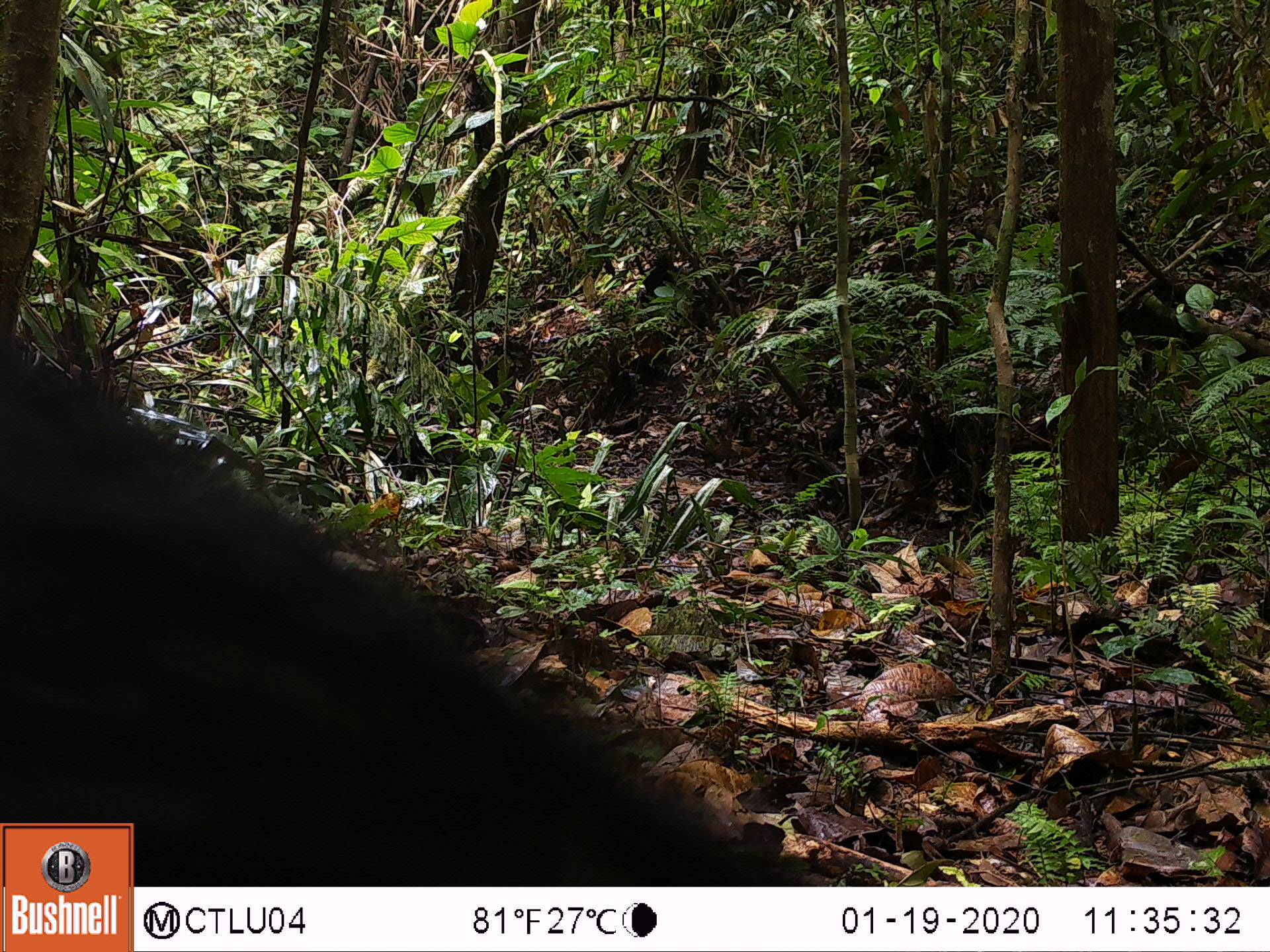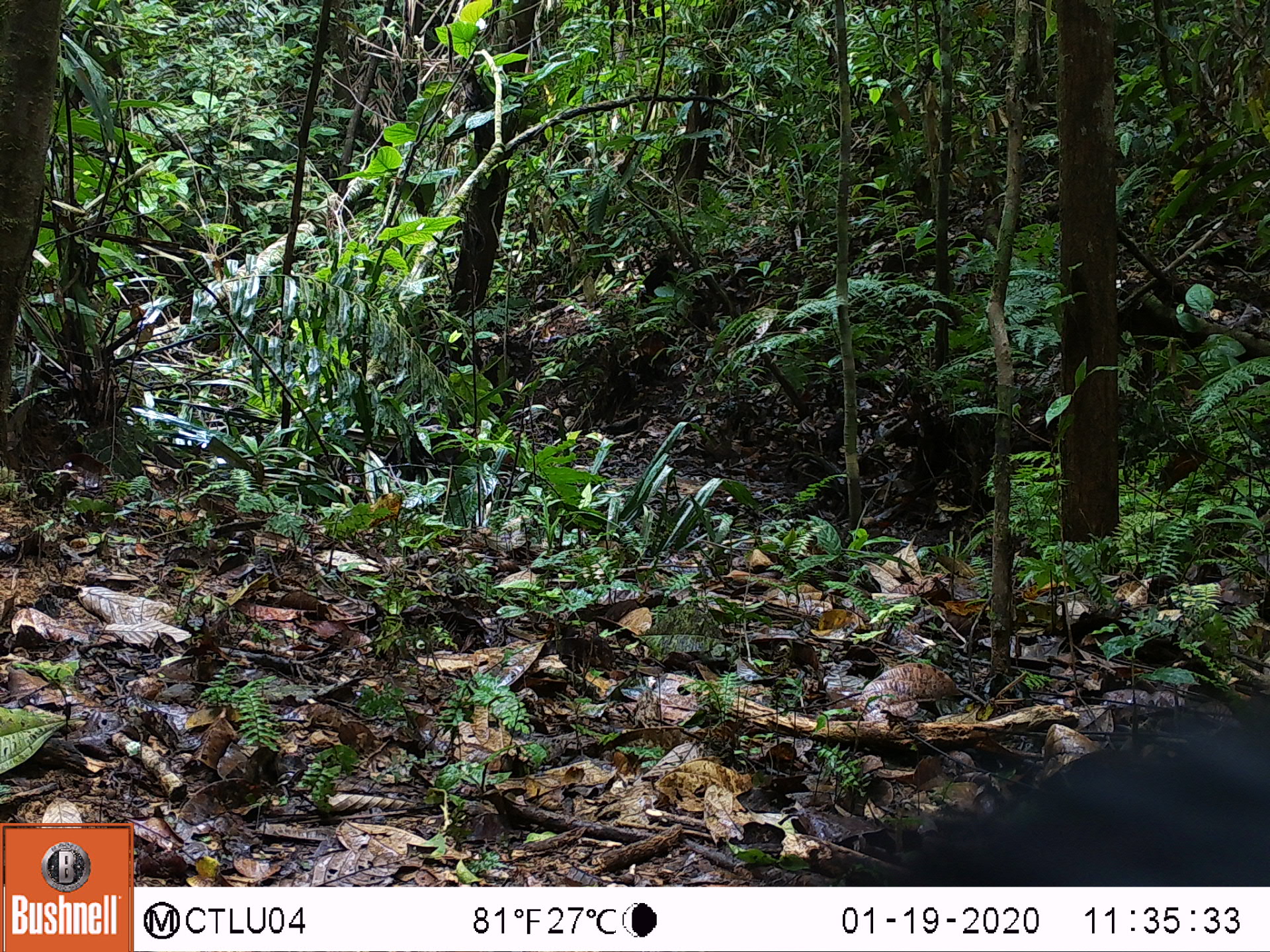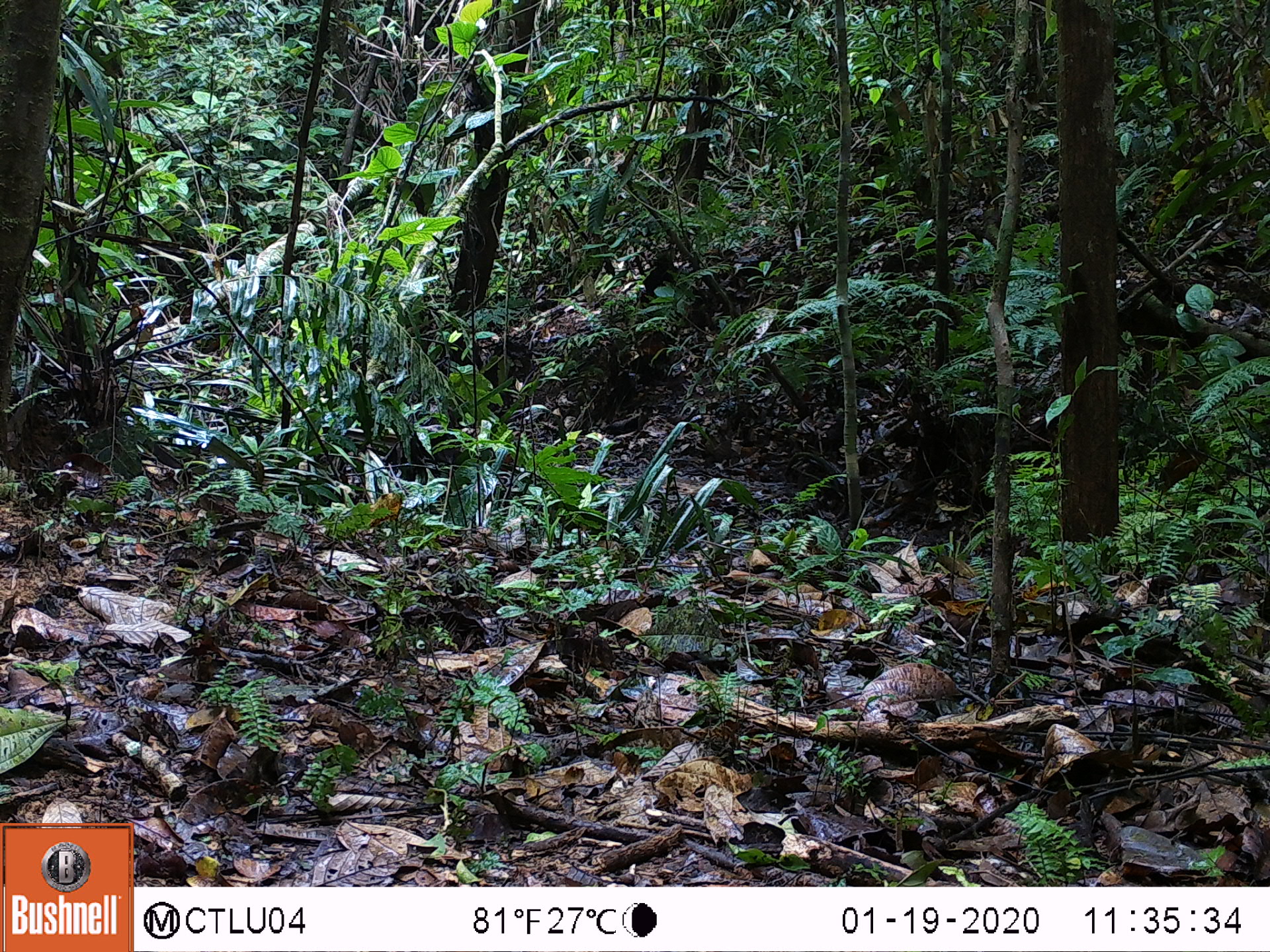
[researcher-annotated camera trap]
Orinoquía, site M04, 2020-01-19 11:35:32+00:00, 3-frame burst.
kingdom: Animalia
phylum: Chordata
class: Mammalia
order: Artiodactyla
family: Tayassuidae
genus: Pecari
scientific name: Pecari tajacu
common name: collared peccary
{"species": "collared peccary (Pecari tajacu)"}